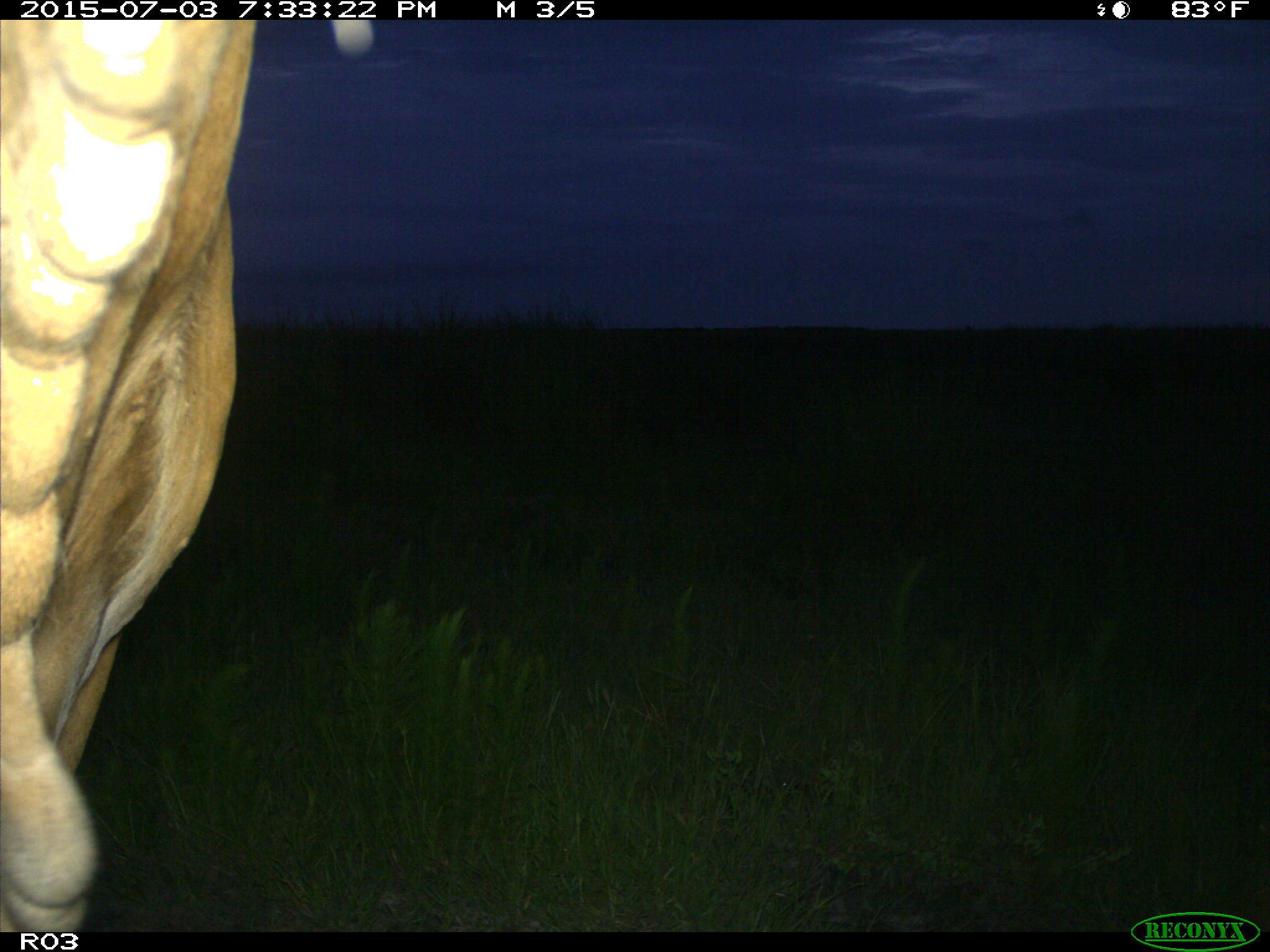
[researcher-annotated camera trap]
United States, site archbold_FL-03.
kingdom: Animalia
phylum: Chordata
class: Mammalia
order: Artiodactyla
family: Bovidae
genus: Bos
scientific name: Bos taurus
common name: domestic cow